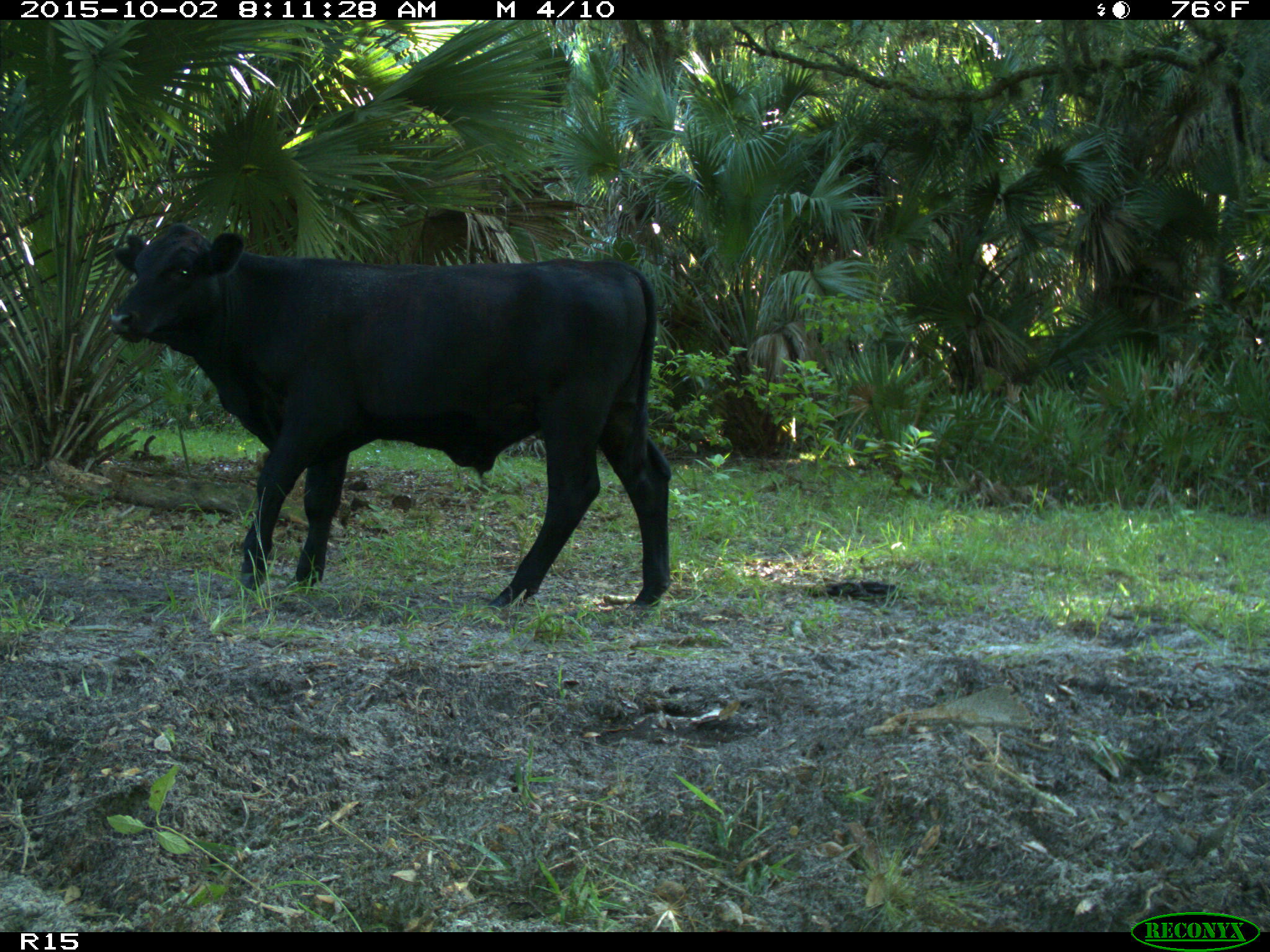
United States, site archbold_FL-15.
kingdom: Animalia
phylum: Chordata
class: Mammalia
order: Artiodactyla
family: Bovidae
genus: Bos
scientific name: Bos taurus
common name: domestic cow